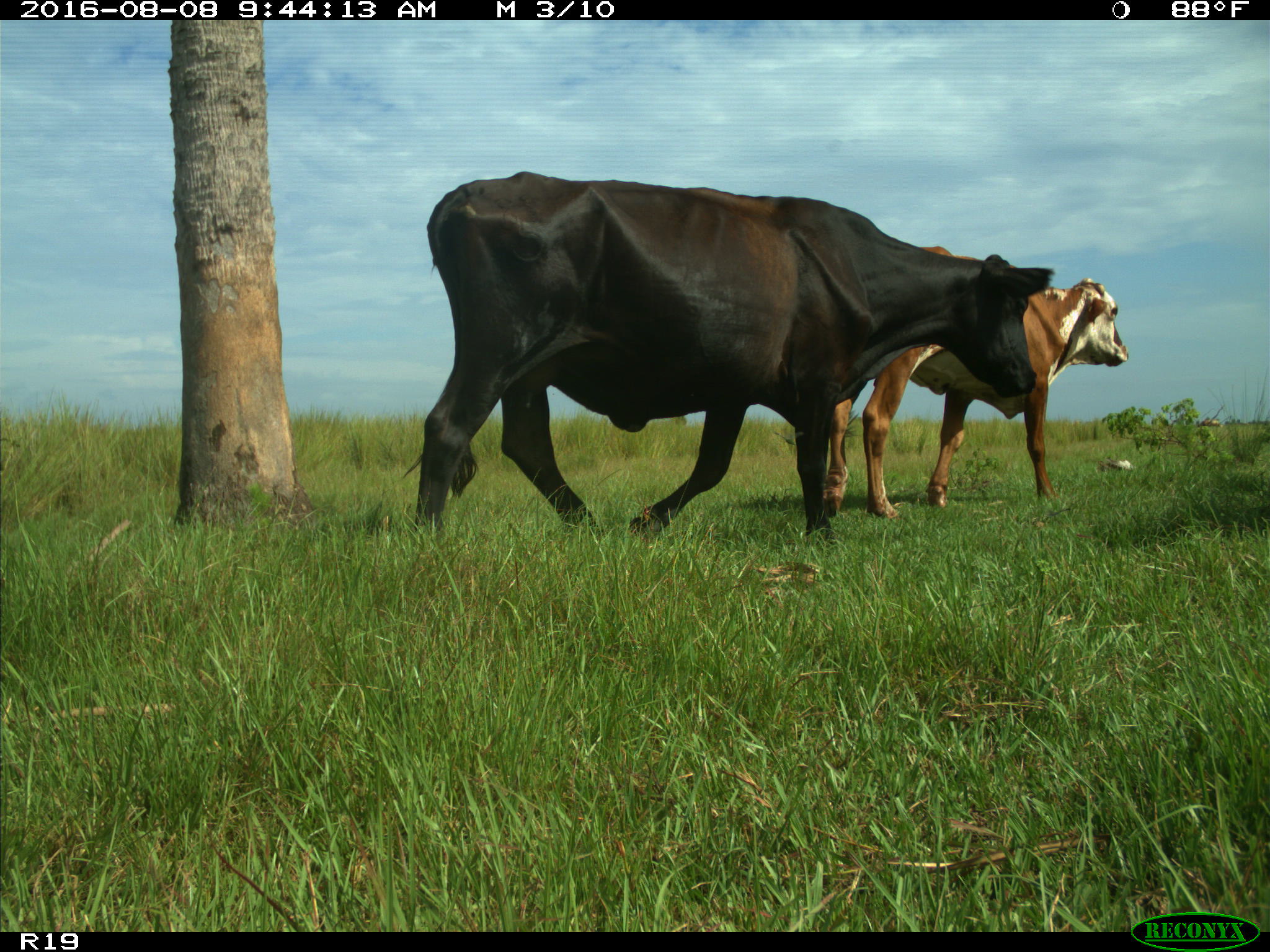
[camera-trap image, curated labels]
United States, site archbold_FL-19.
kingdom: Animalia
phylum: Chordata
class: Mammalia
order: Artiodactyla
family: Bovidae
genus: Bos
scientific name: Bos taurus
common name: domestic cow